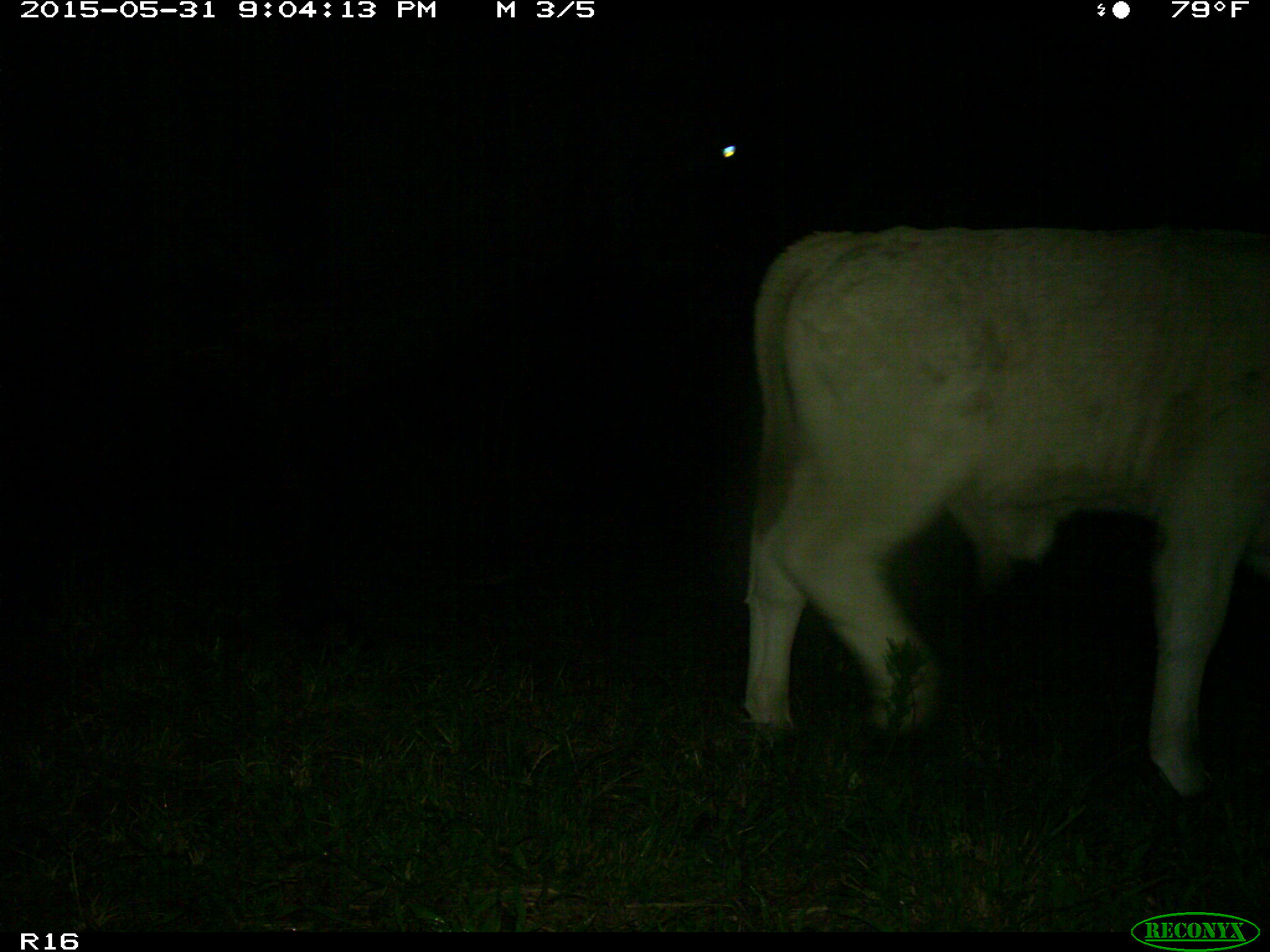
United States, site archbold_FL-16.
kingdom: Animalia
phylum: Chordata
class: Mammalia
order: Artiodactyla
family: Bovidae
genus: Bos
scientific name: Bos taurus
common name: domestic cow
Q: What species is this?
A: Bos taurus (domestic cow).